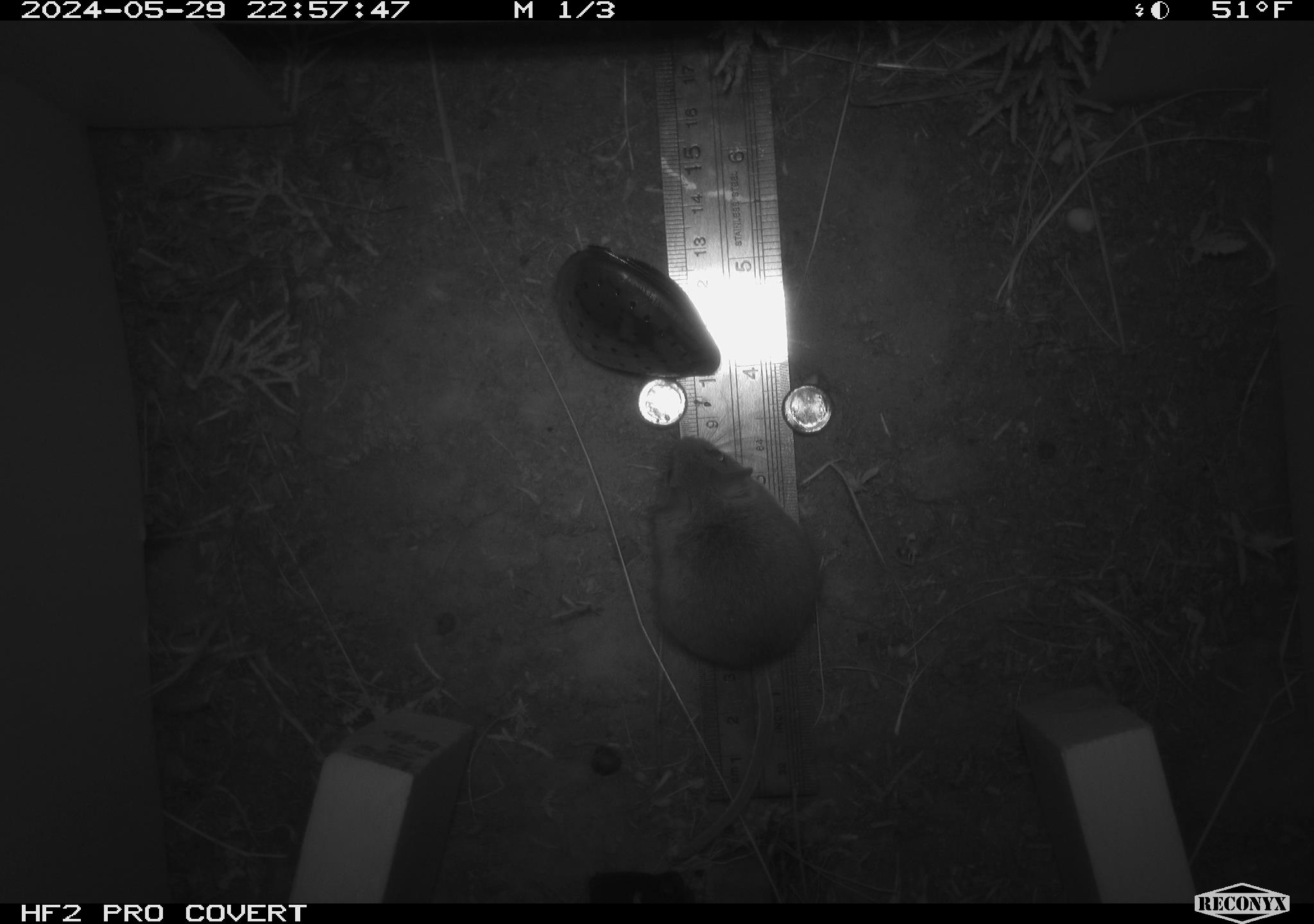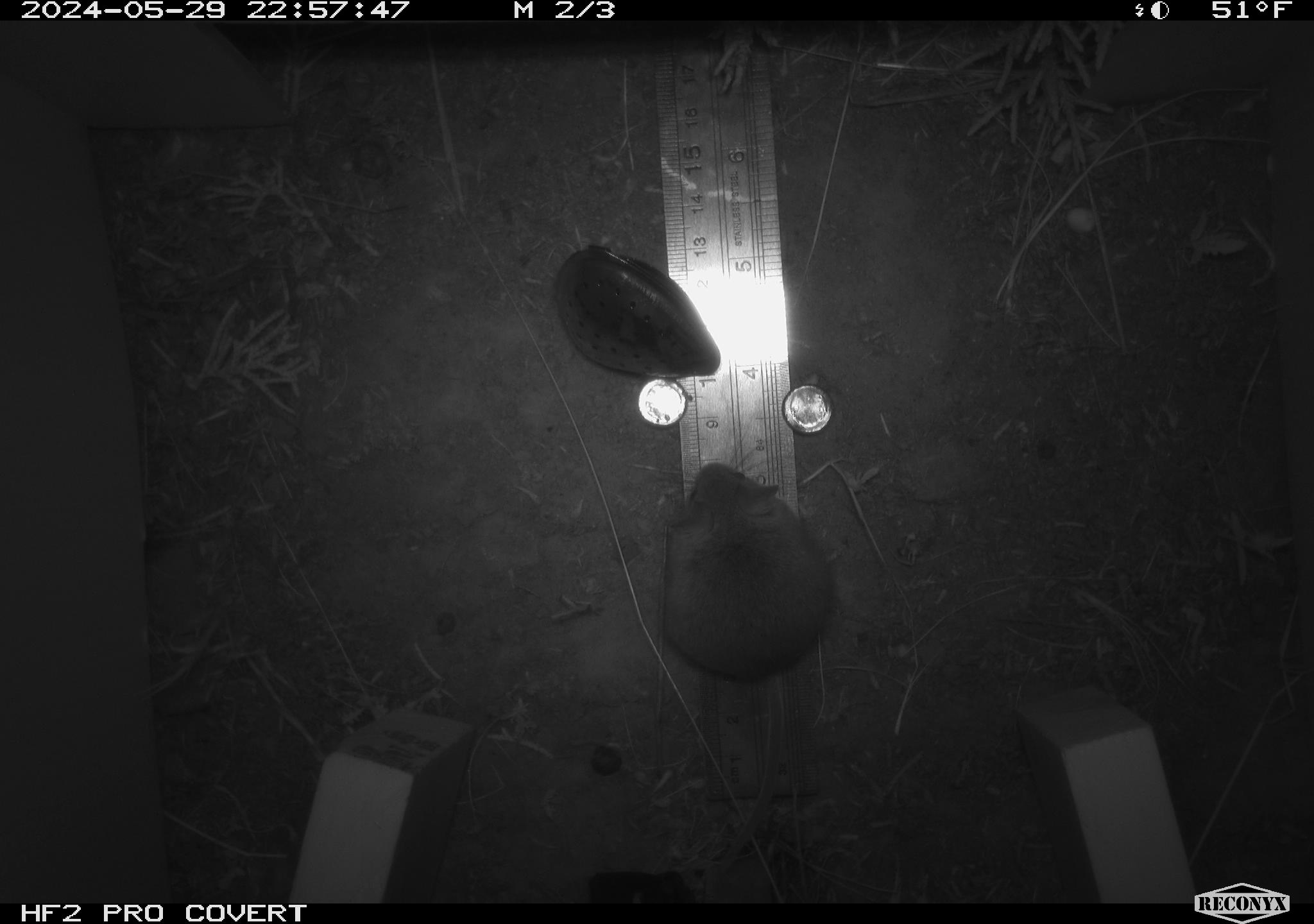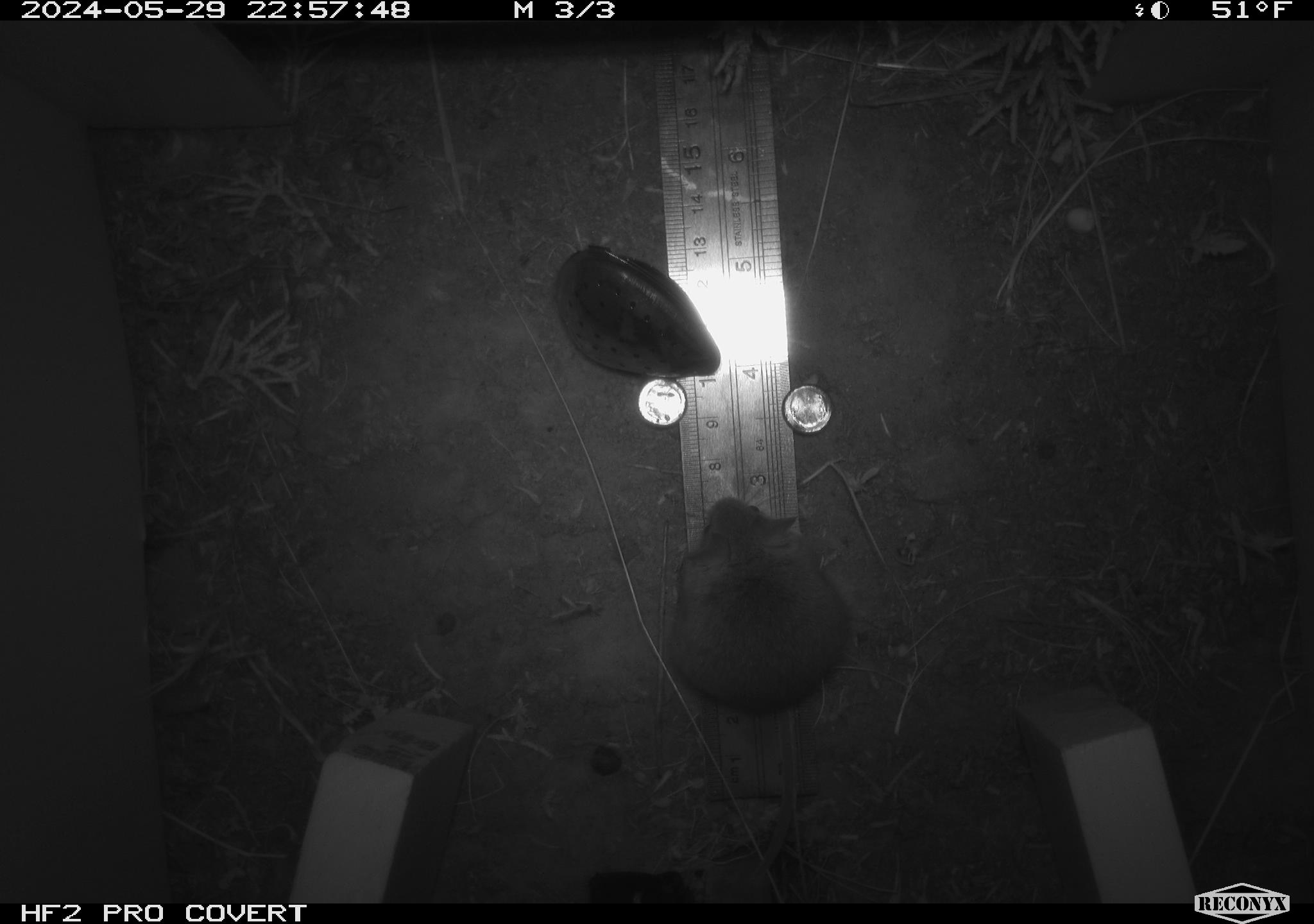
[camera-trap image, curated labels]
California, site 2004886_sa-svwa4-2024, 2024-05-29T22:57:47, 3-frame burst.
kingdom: Animalia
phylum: Chordata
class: Mammalia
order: Rodentia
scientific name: Rodentia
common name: mouse species